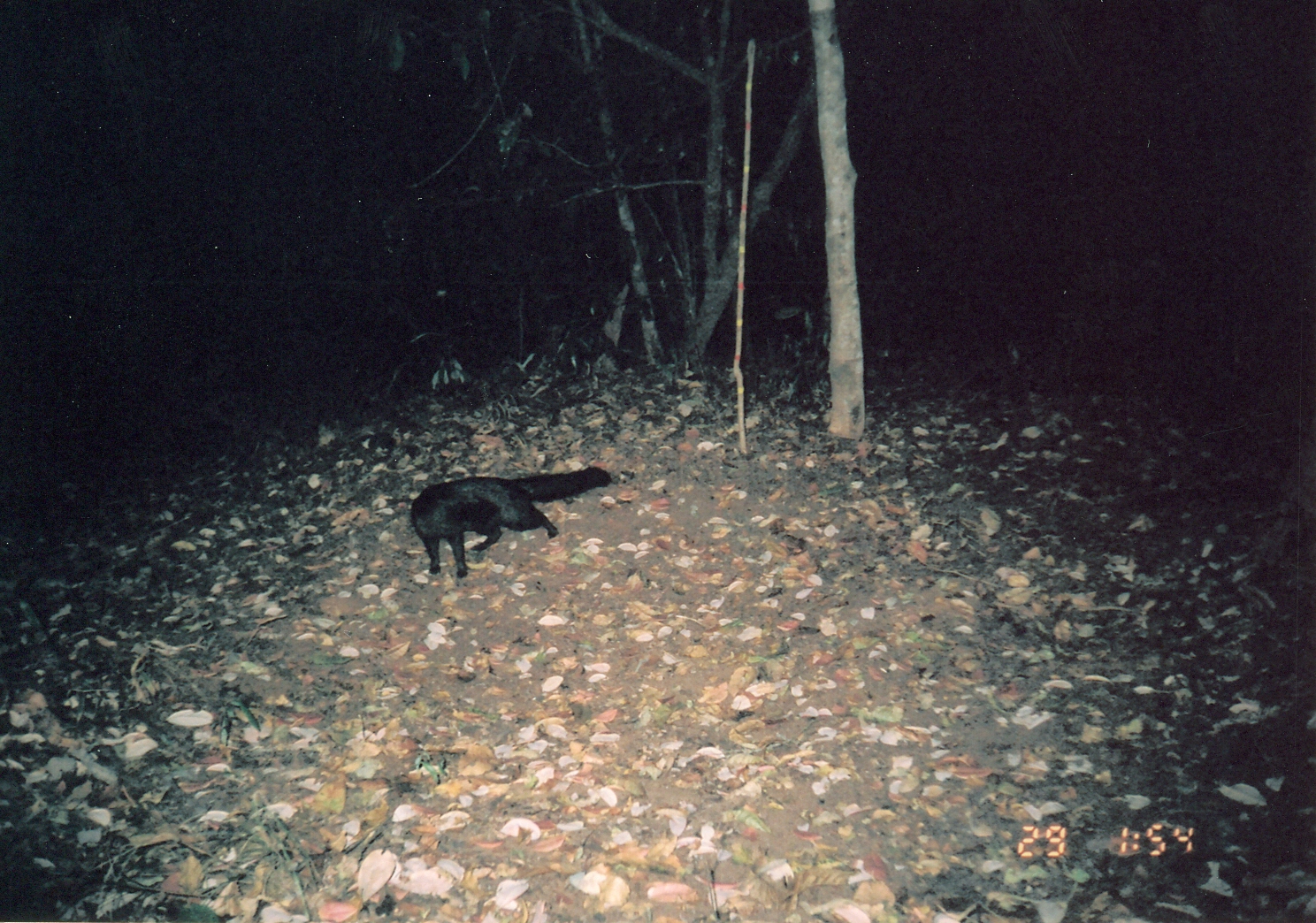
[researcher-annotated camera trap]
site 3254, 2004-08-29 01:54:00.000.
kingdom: Animalia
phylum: Chordata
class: Mammalia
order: Carnivora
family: Herpestidae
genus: Bdeogale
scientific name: Bdeogale crassicauda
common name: bushy-tailed mongoose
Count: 1.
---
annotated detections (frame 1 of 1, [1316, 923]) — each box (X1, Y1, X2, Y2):
bdeogale crassicauda: (410, 464, 612, 577)